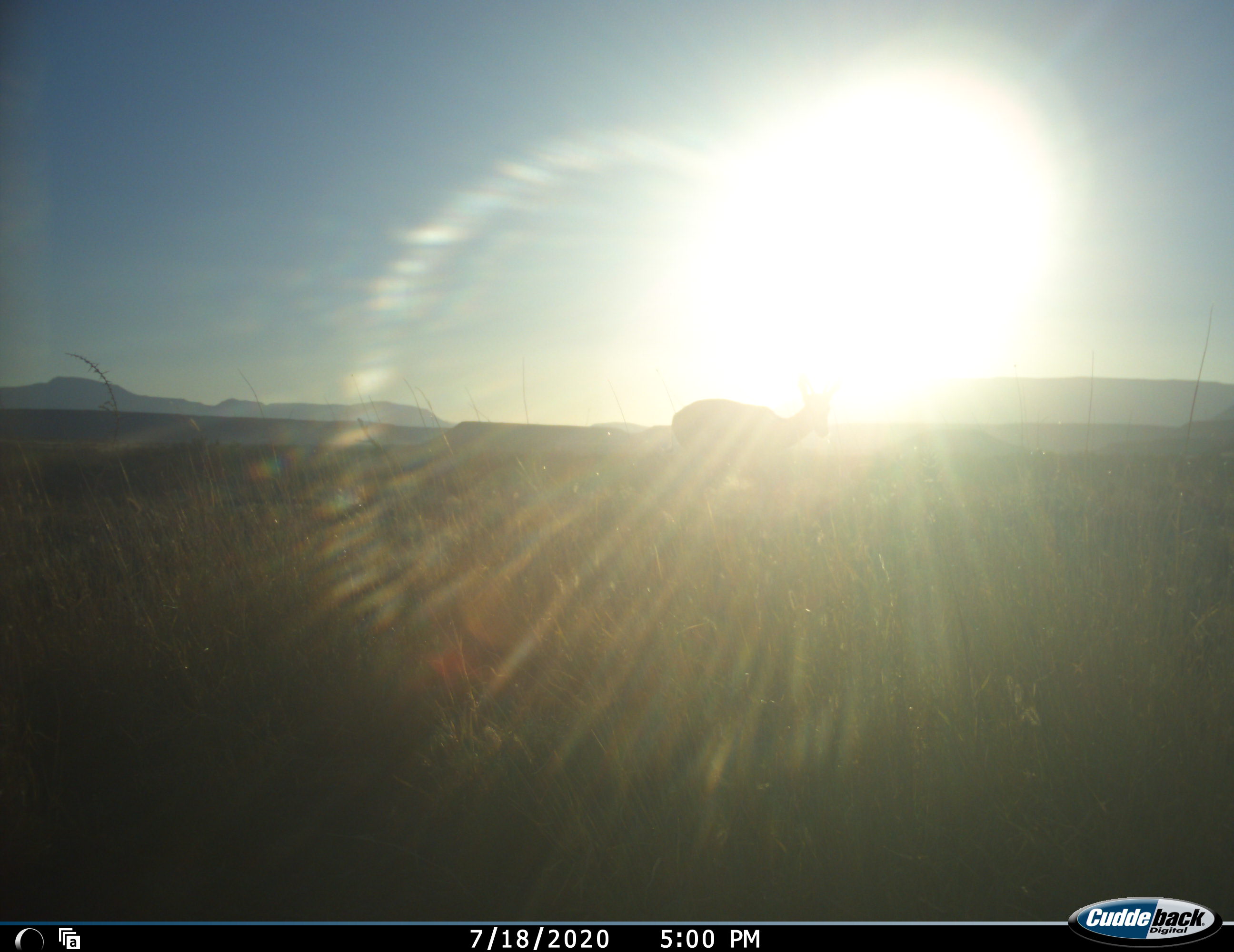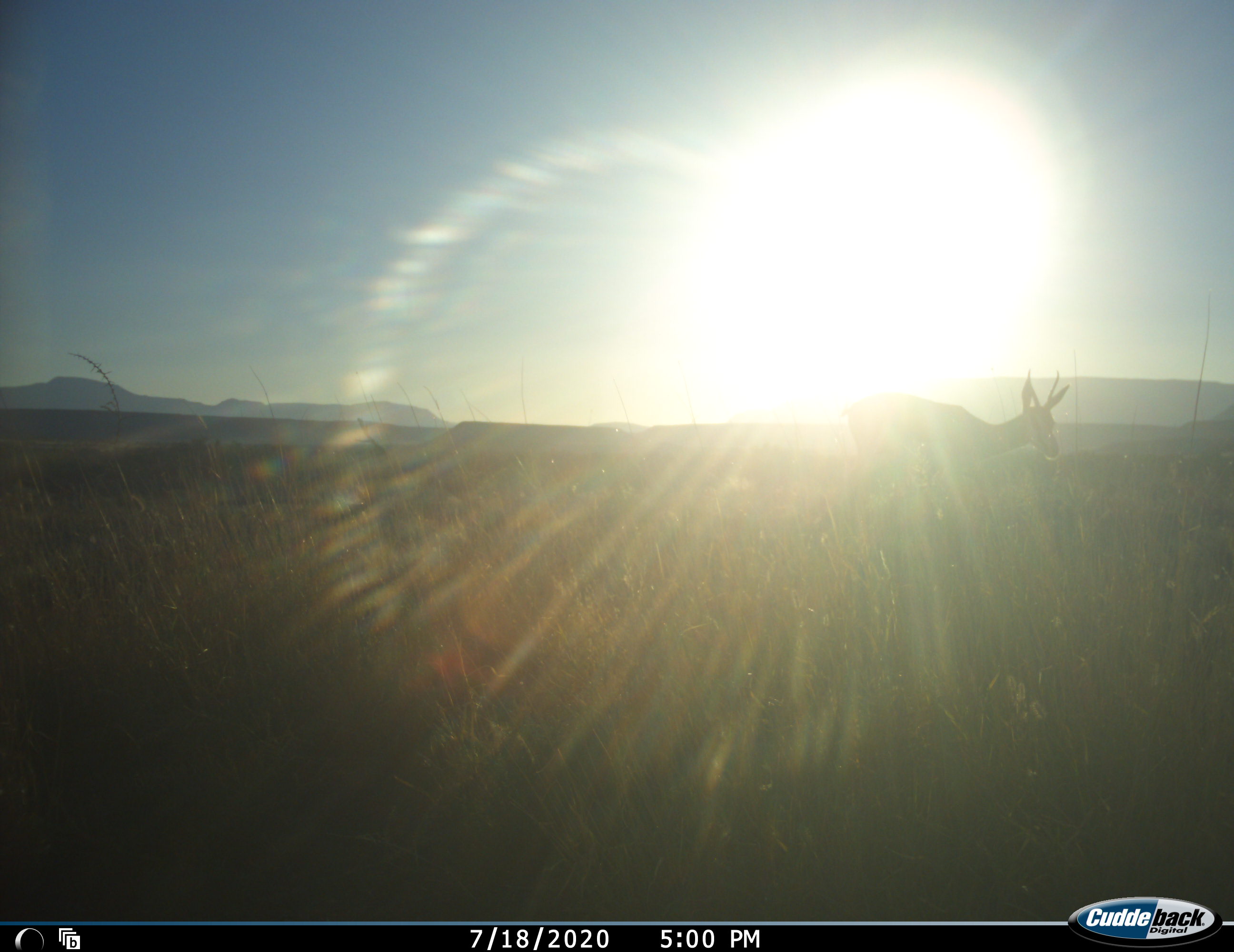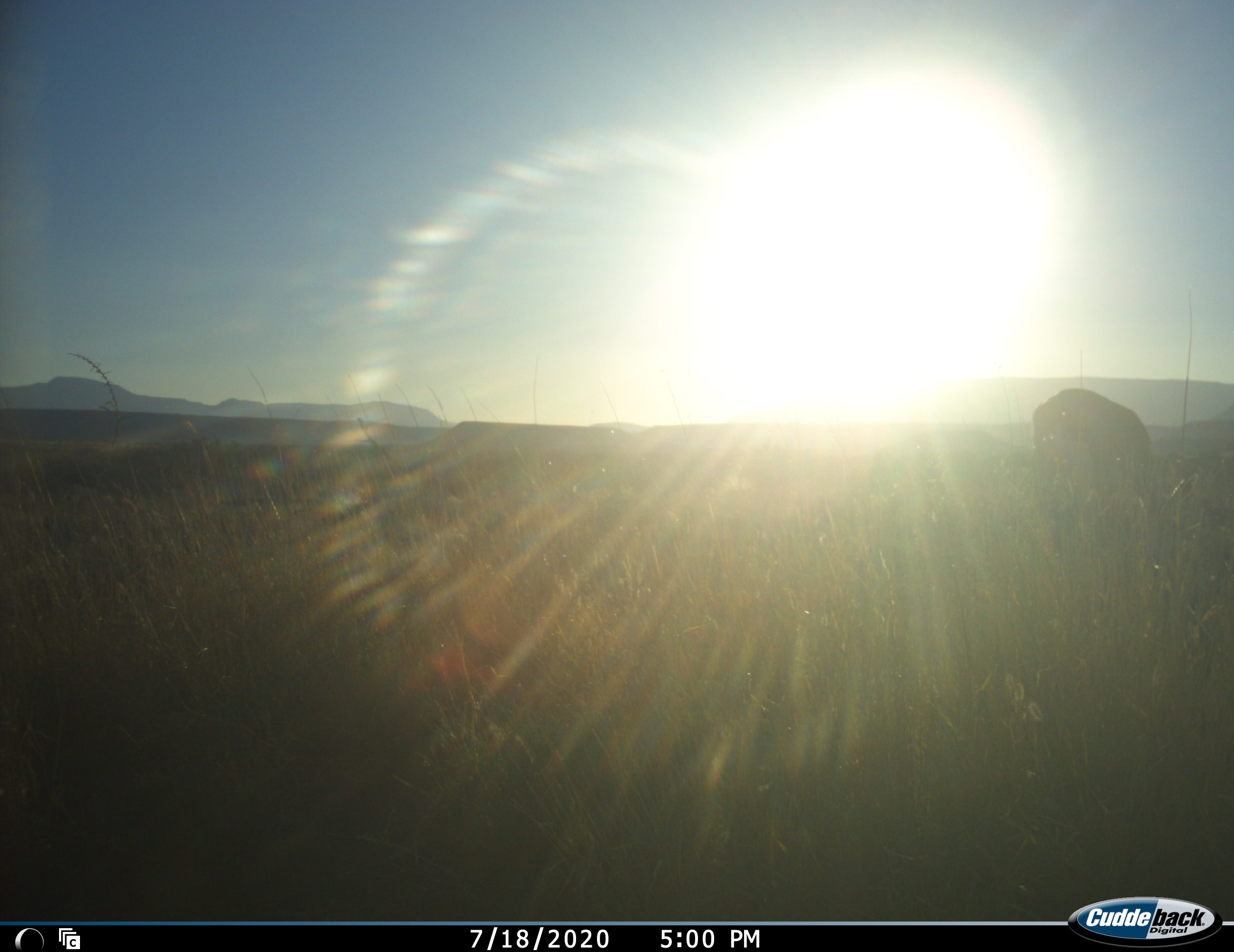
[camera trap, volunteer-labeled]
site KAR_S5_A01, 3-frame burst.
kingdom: Animalia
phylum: Chordata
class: Mammalia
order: Artiodactyla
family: Bovidae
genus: Antidorcas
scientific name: Antidorcas marsupialis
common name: springbok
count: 1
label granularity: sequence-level